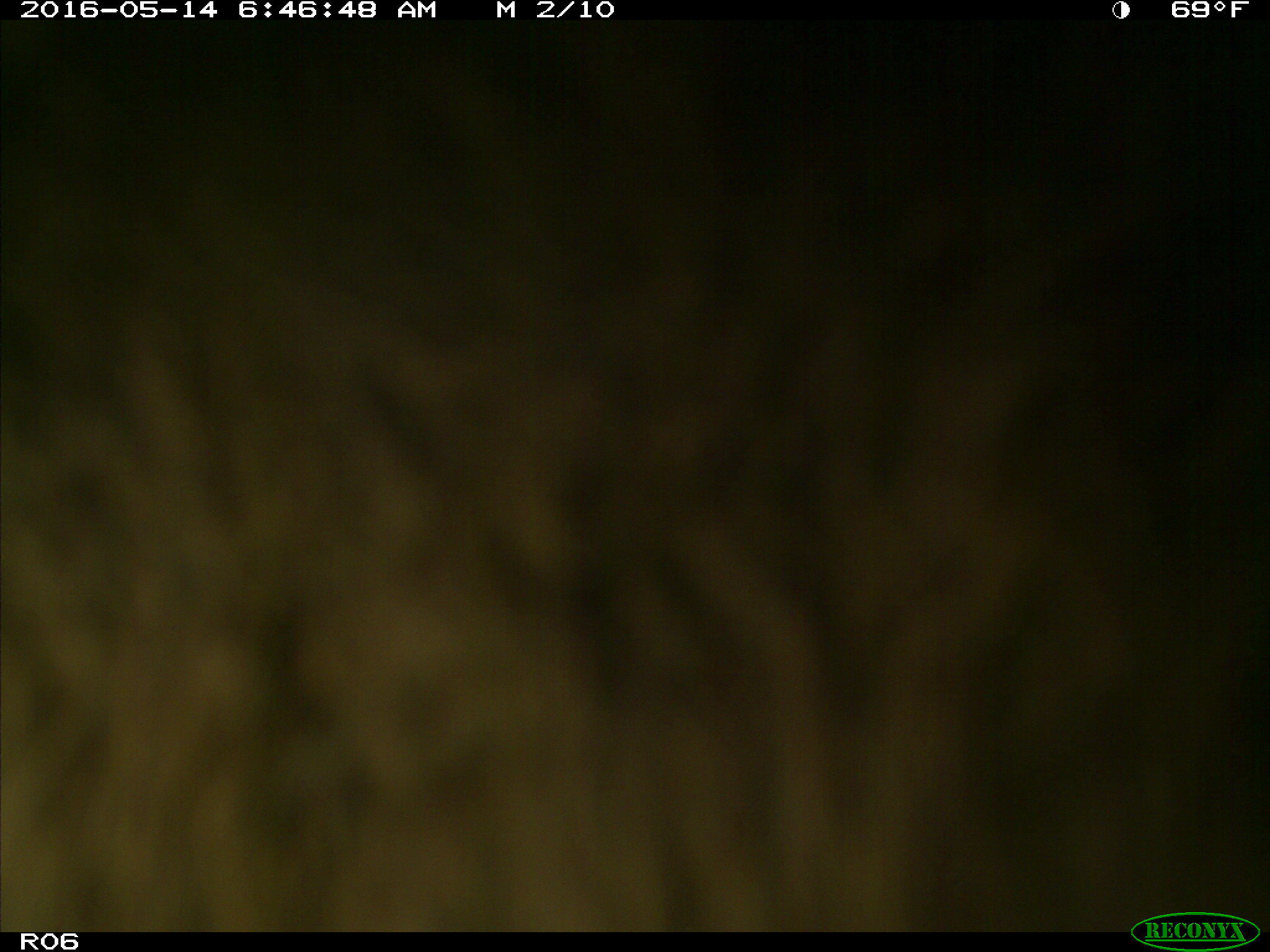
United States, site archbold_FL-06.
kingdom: Animalia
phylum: Chordata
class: Mammalia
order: Artiodactyla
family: Bovidae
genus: Bos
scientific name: Bos taurus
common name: domestic cow